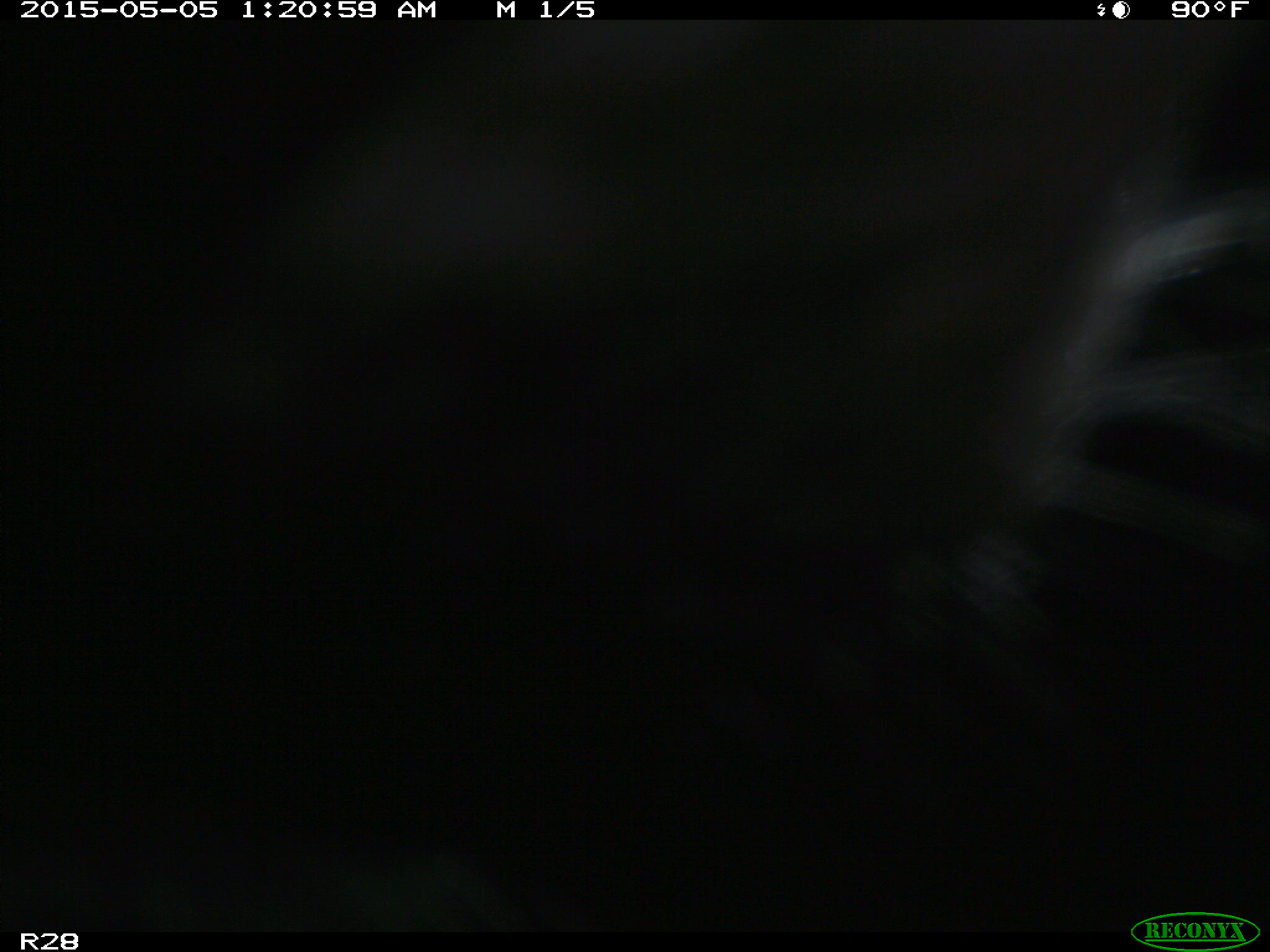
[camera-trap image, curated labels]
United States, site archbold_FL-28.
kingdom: Animalia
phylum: Chordata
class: Mammalia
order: Artiodactyla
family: Bovidae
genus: Bos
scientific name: Bos taurus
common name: domestic cow